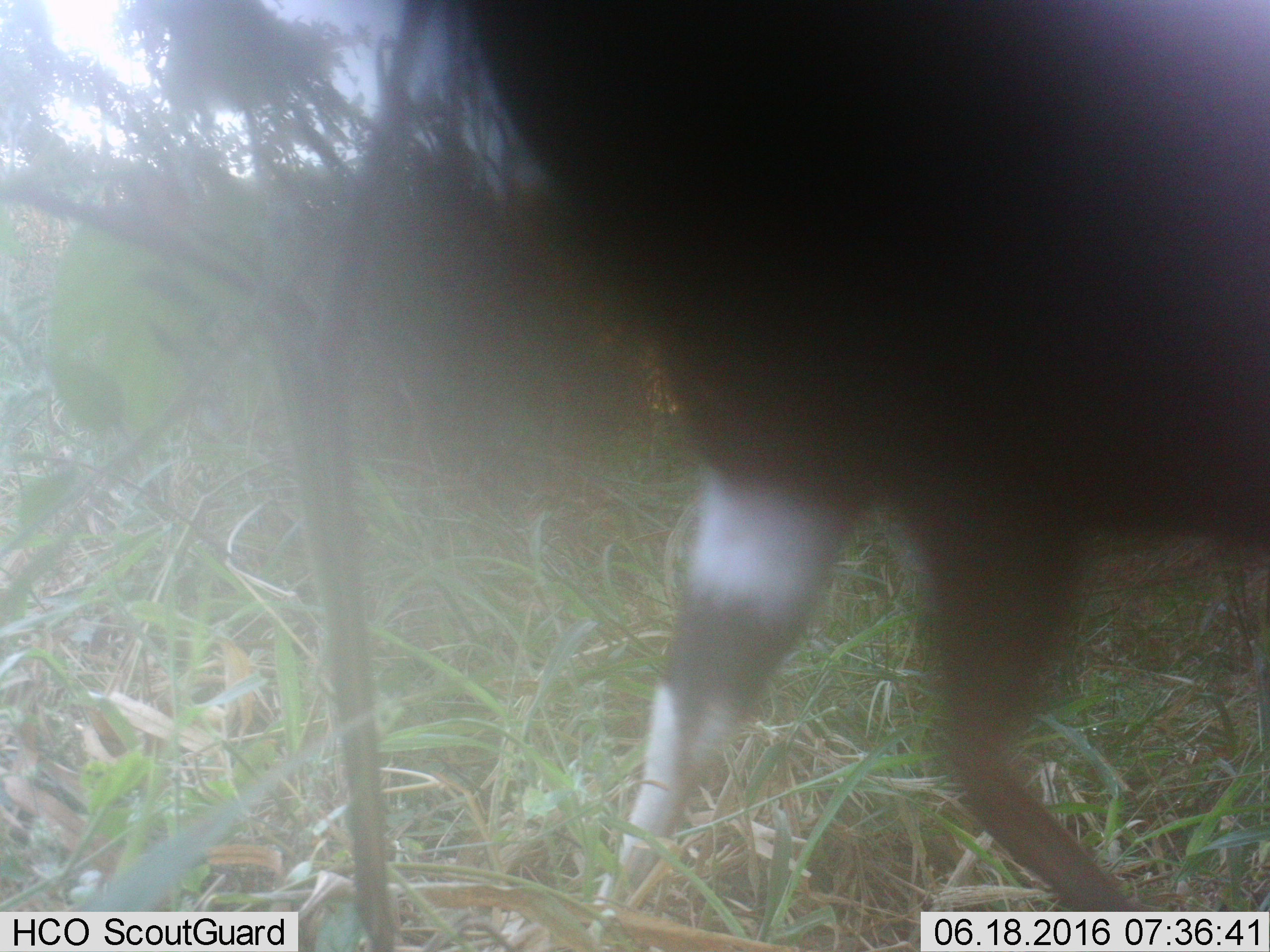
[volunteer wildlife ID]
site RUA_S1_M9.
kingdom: Animalia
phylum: Chordata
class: Mammalia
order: Artiodactyla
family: Bovidae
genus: Tragelaphus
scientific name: Tragelaphus scriptus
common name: bushbuck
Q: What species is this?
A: Bushbuck (Tragelaphus scriptus).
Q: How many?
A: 1.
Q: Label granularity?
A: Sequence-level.